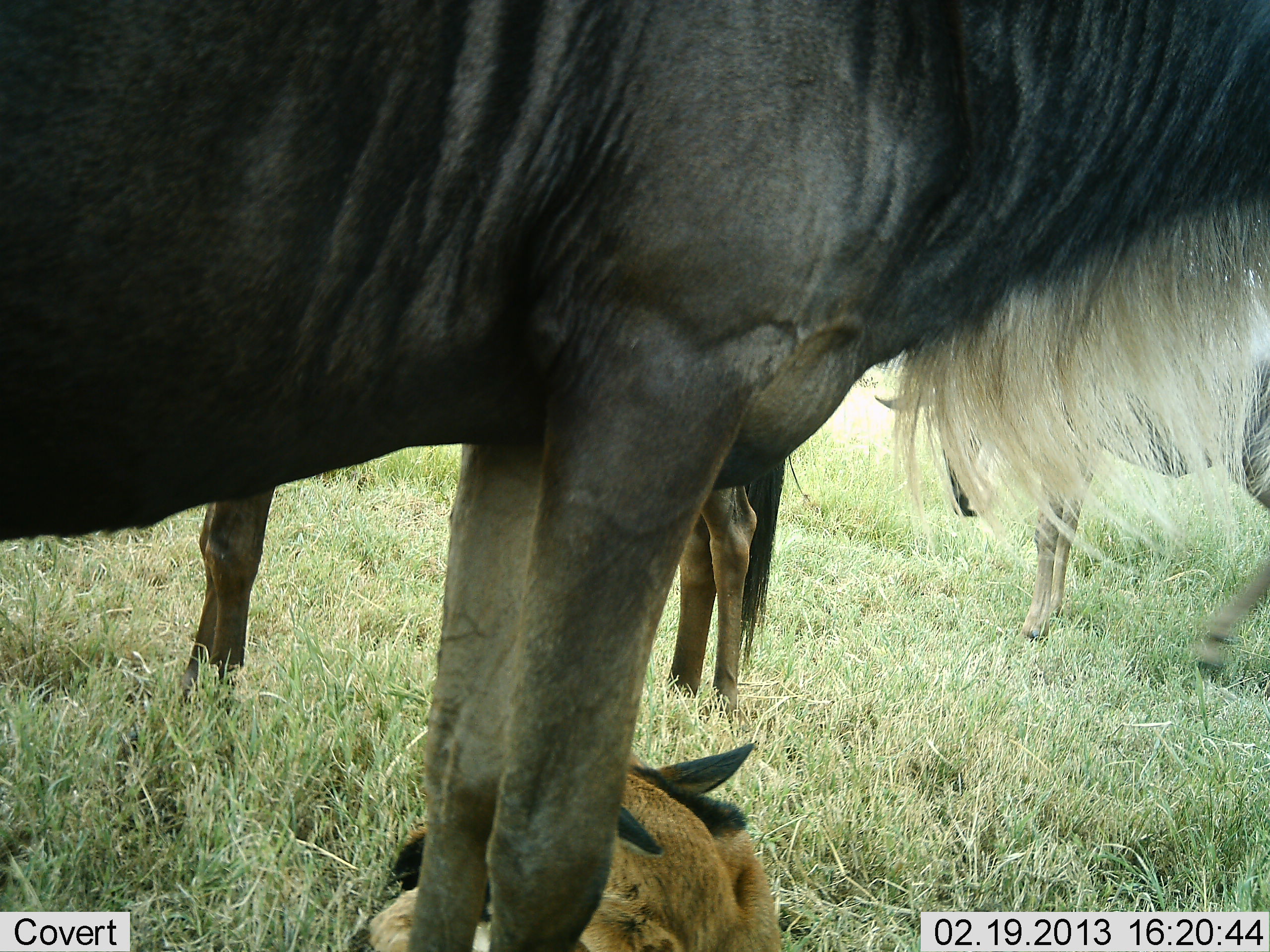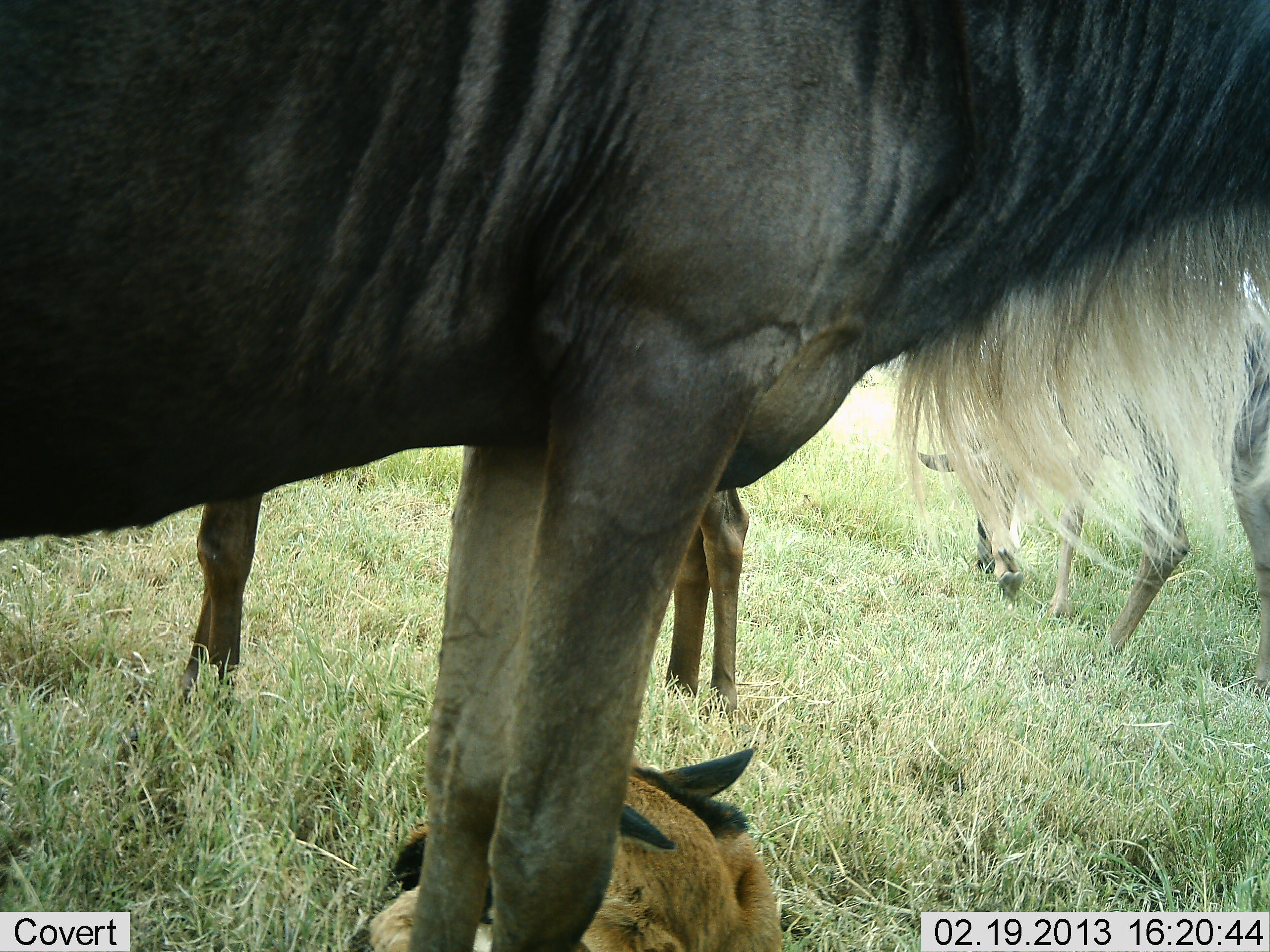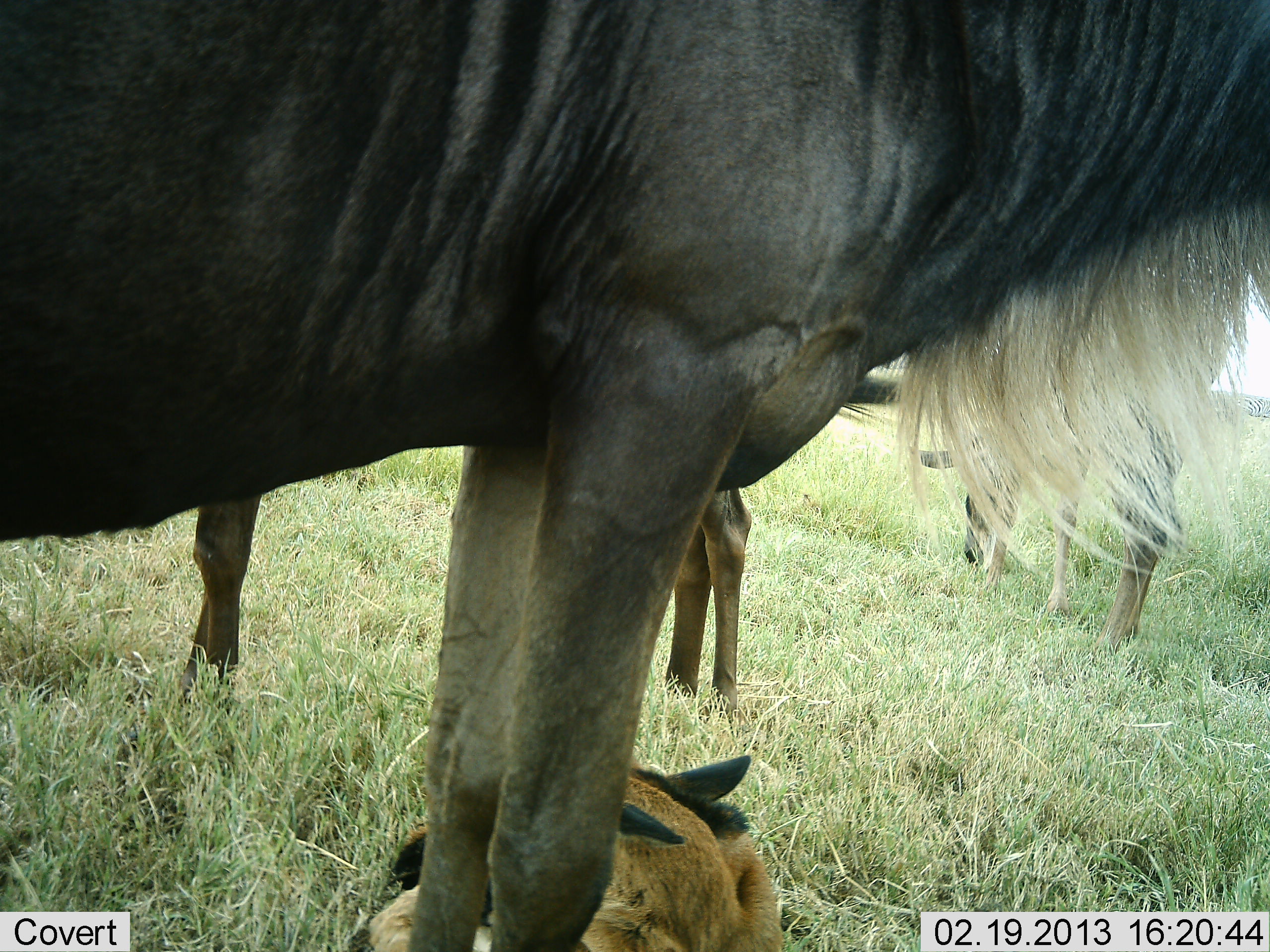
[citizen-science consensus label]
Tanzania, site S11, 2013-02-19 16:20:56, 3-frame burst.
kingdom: Animalia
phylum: Chordata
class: Mammalia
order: Artiodactyla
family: Bovidae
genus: Connochaetes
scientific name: Connochaetes taurinus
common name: blue wildebeest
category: wildebeest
Wildebeest (blue wildebeest) (Connochaetes taurinus), count 4. Behavior (volunteer vote fractions): standing 90%, resting 82%, moving 23%, interacting 3%. Young present (vote fraction): 85%. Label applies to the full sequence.